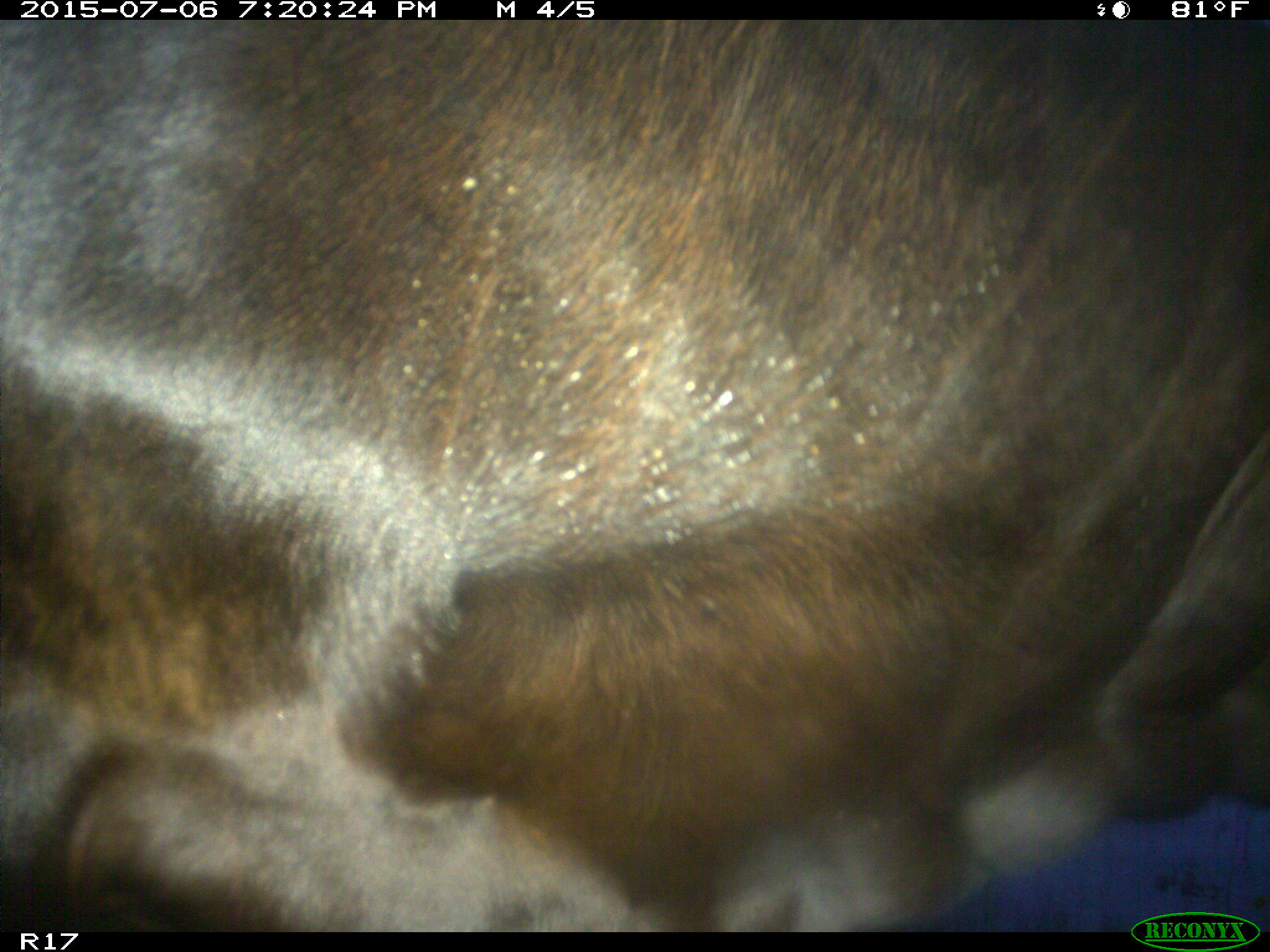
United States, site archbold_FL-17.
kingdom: Animalia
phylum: Chordata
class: Mammalia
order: Artiodactyla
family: Bovidae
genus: Bos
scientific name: Bos taurus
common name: domestic cow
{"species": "Bos taurus (domestic cow)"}